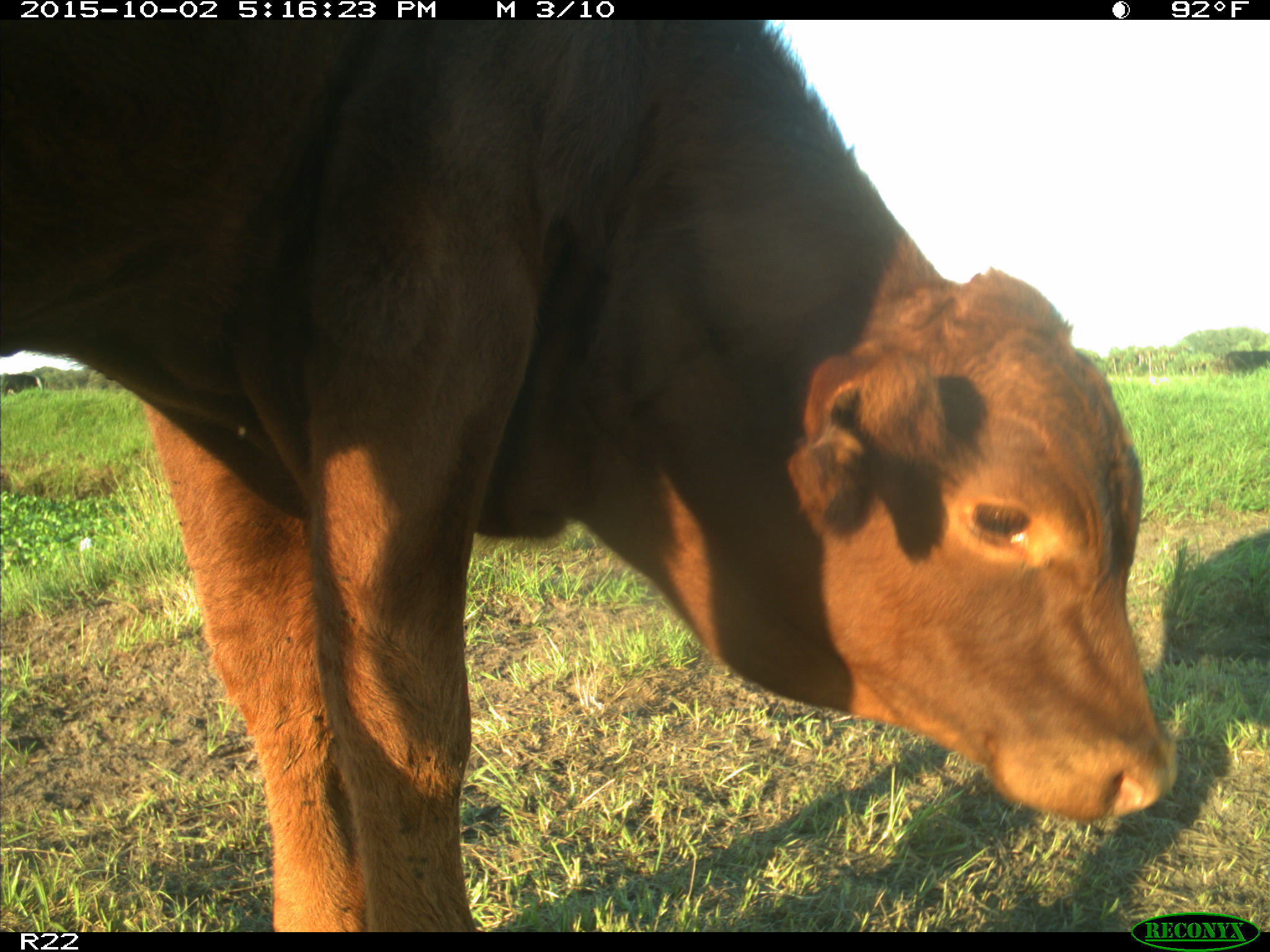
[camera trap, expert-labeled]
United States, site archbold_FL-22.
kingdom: Animalia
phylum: Chordata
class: Mammalia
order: Artiodactyla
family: Bovidae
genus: Bos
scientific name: Bos taurus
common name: domestic cow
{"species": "Bos taurus (domestic cow)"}